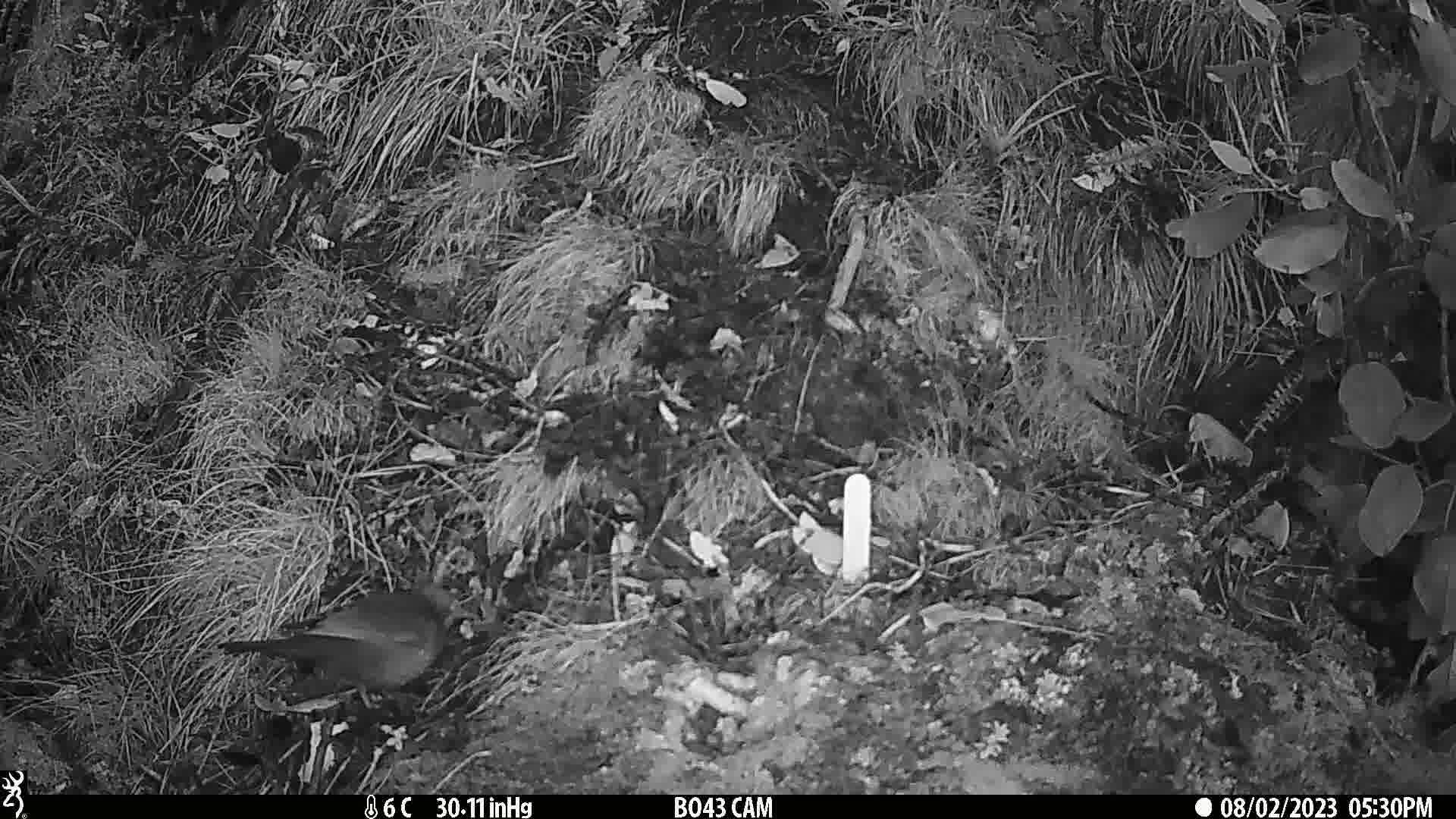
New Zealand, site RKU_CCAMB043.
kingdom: Animalia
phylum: Chordata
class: Aves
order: Passeriformes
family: Turdidae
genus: Turdus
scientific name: Turdus merula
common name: eurasian blackbird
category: blackbird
Blackbird (eurasian blackbird) (Turdus merula).